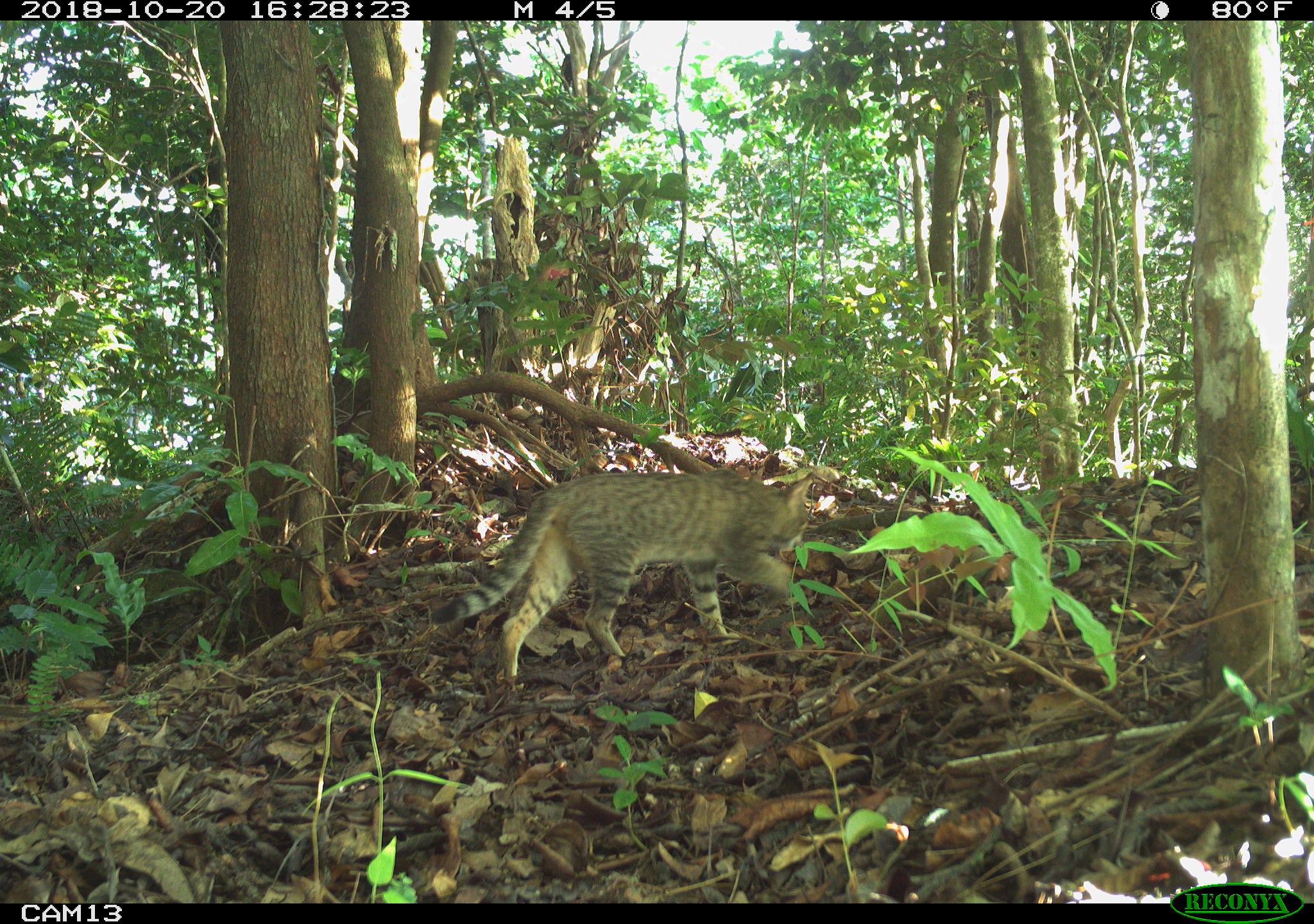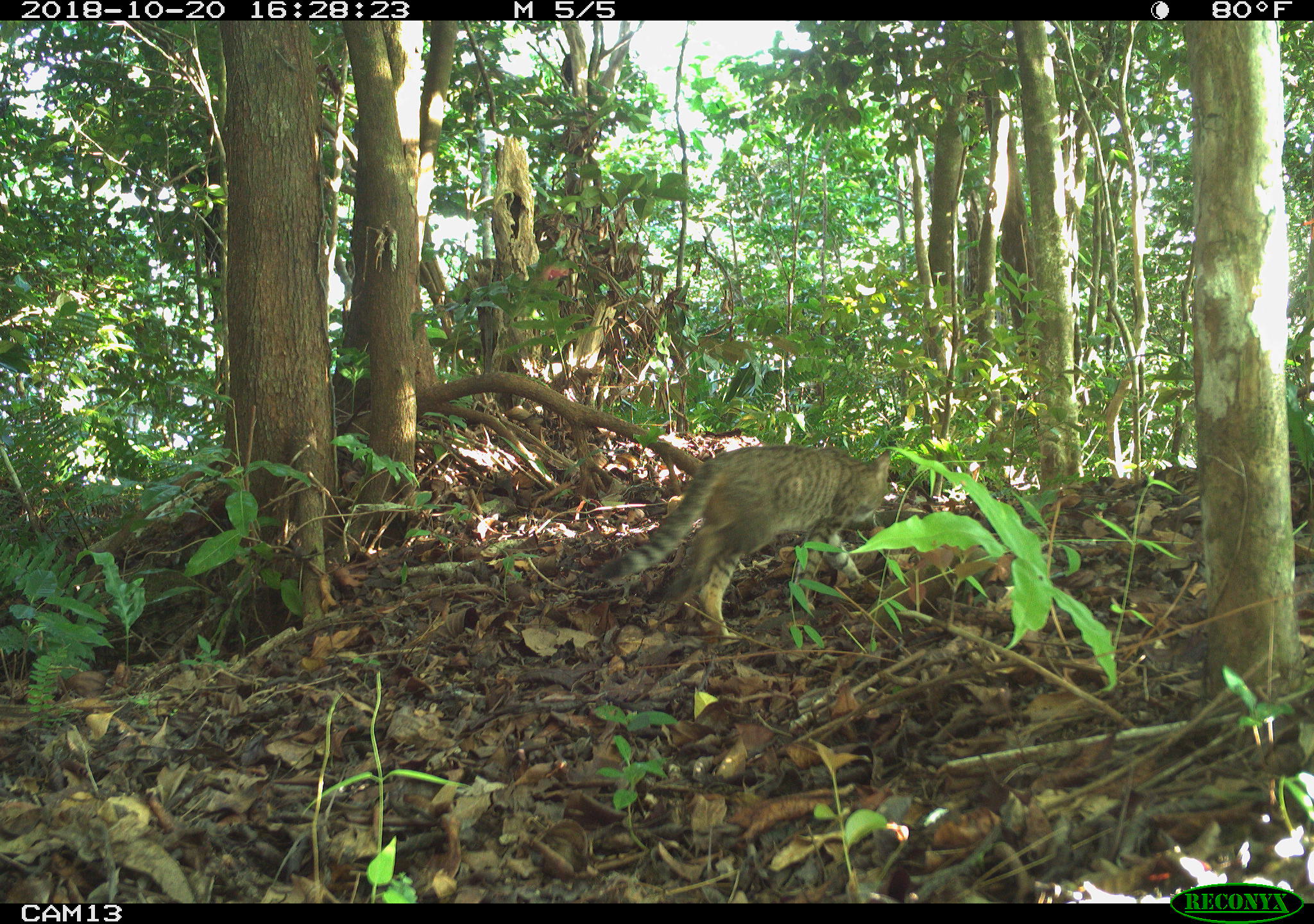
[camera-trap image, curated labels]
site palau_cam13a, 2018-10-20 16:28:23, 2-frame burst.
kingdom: Animalia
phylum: Chordata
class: Mammalia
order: Carnivora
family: Felidae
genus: Felis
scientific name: Felis catus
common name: cat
Cat (Felis catus).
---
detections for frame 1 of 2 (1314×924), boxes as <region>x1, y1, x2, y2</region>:
cat: <region>422, 467, 810, 683</region>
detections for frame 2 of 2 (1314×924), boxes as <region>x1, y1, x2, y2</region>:
cat: <region>584, 442, 894, 637</region>